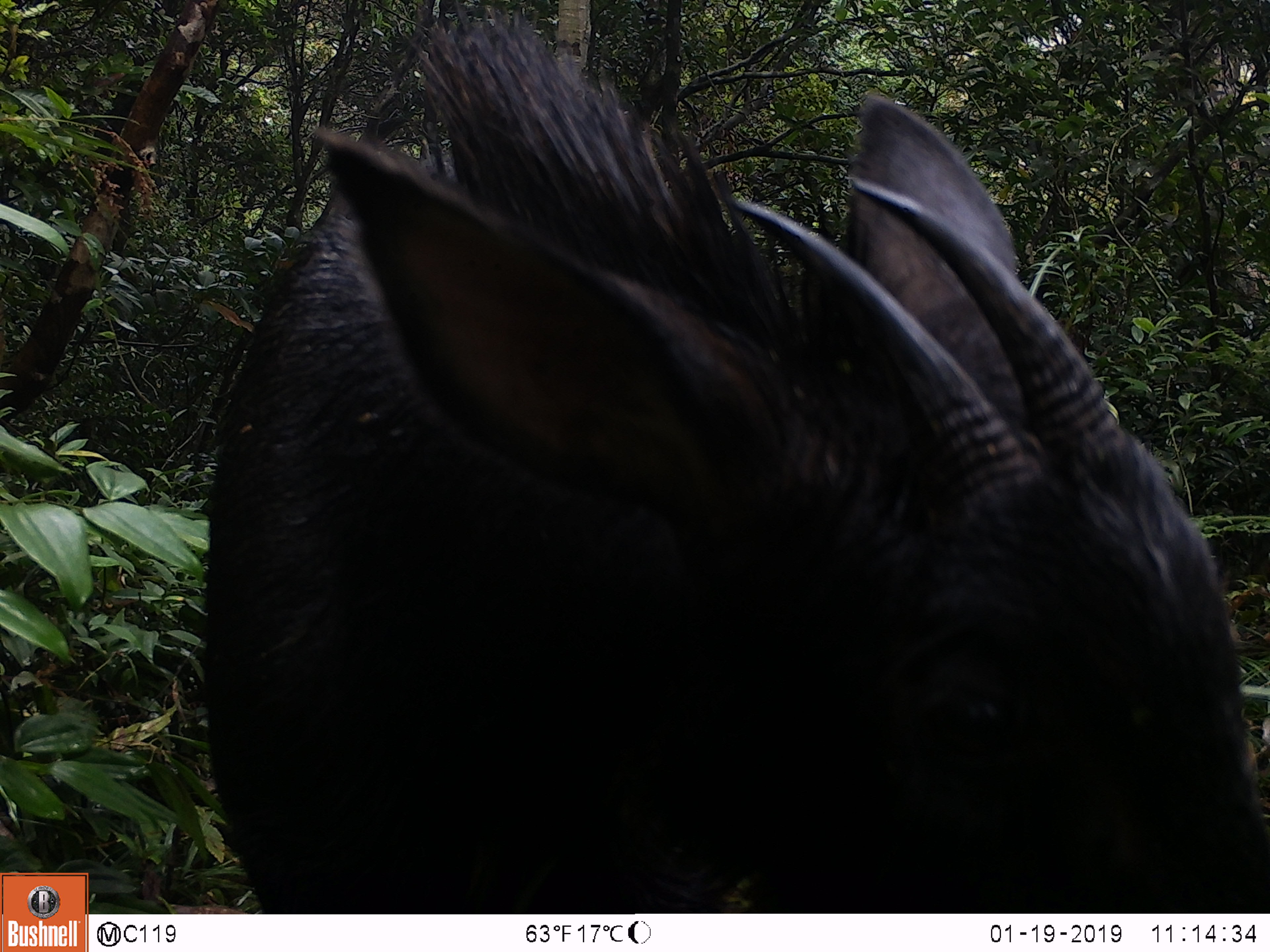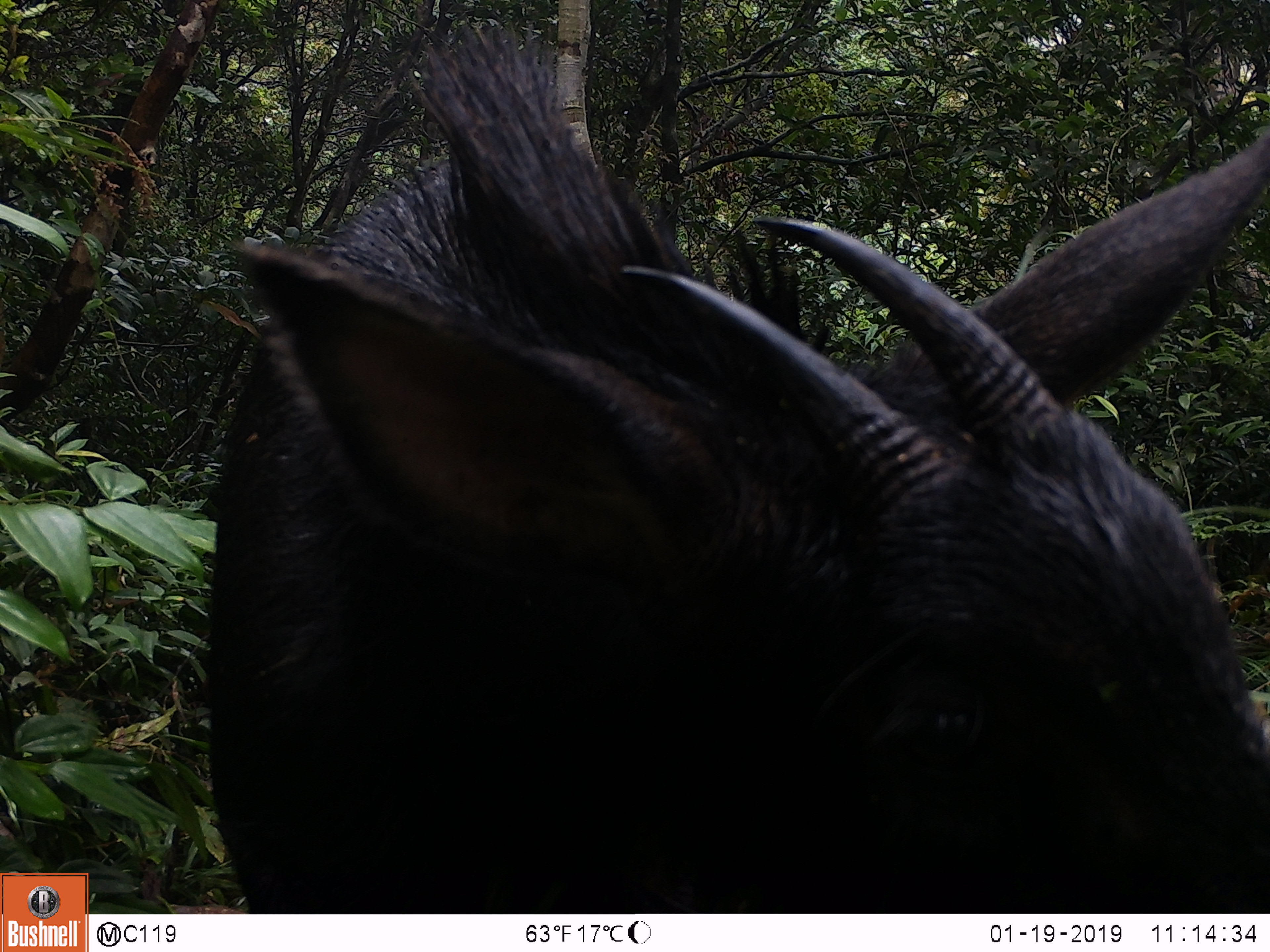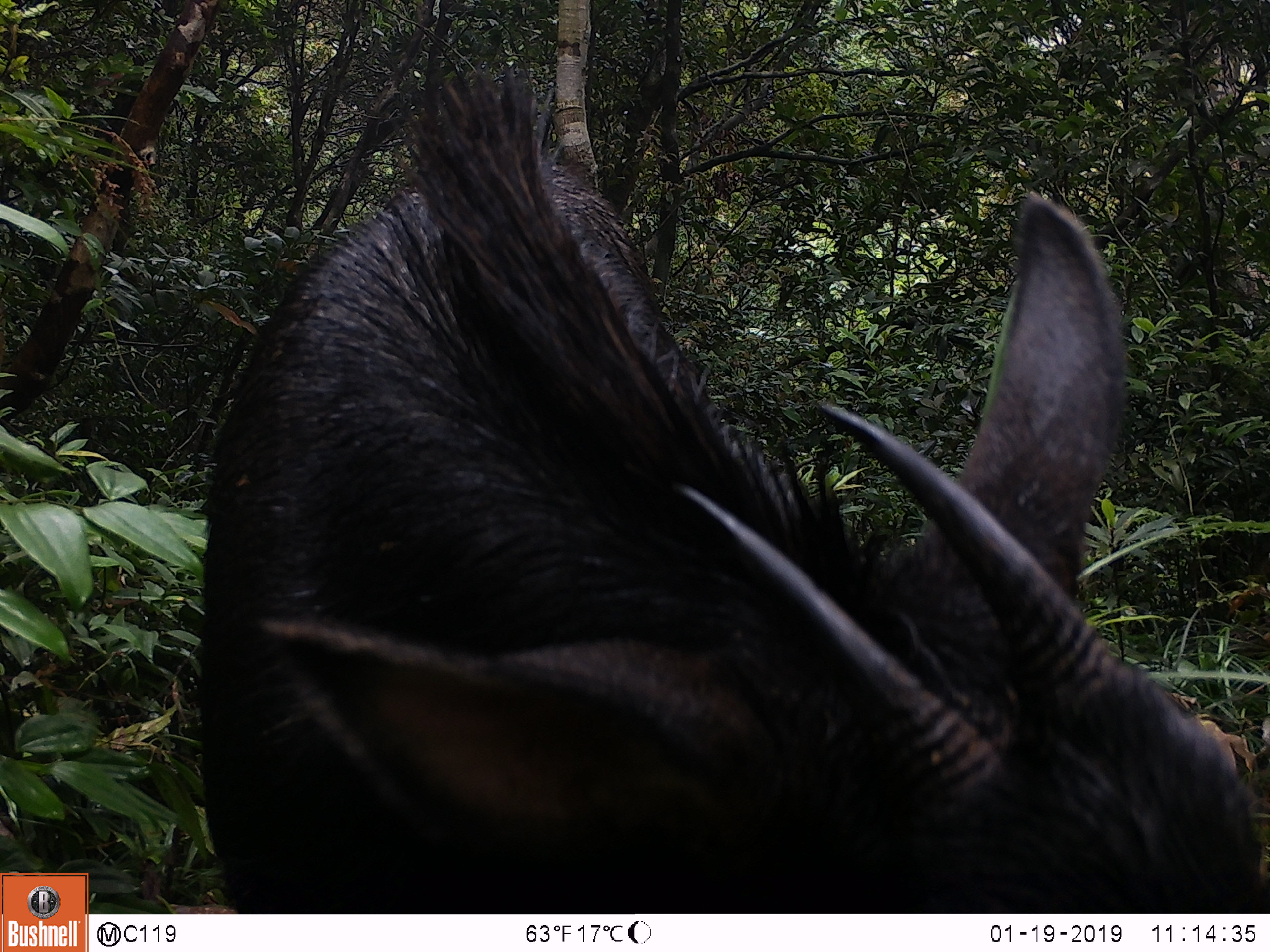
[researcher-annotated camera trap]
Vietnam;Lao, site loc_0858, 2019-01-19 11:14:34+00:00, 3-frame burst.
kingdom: Animalia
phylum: Chordata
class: Mammalia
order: Artiodactyla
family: Bovidae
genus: Capricornis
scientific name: Capricornis sumatraensis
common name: chinese serow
Chinese serow (Capricornis sumatraensis). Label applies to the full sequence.